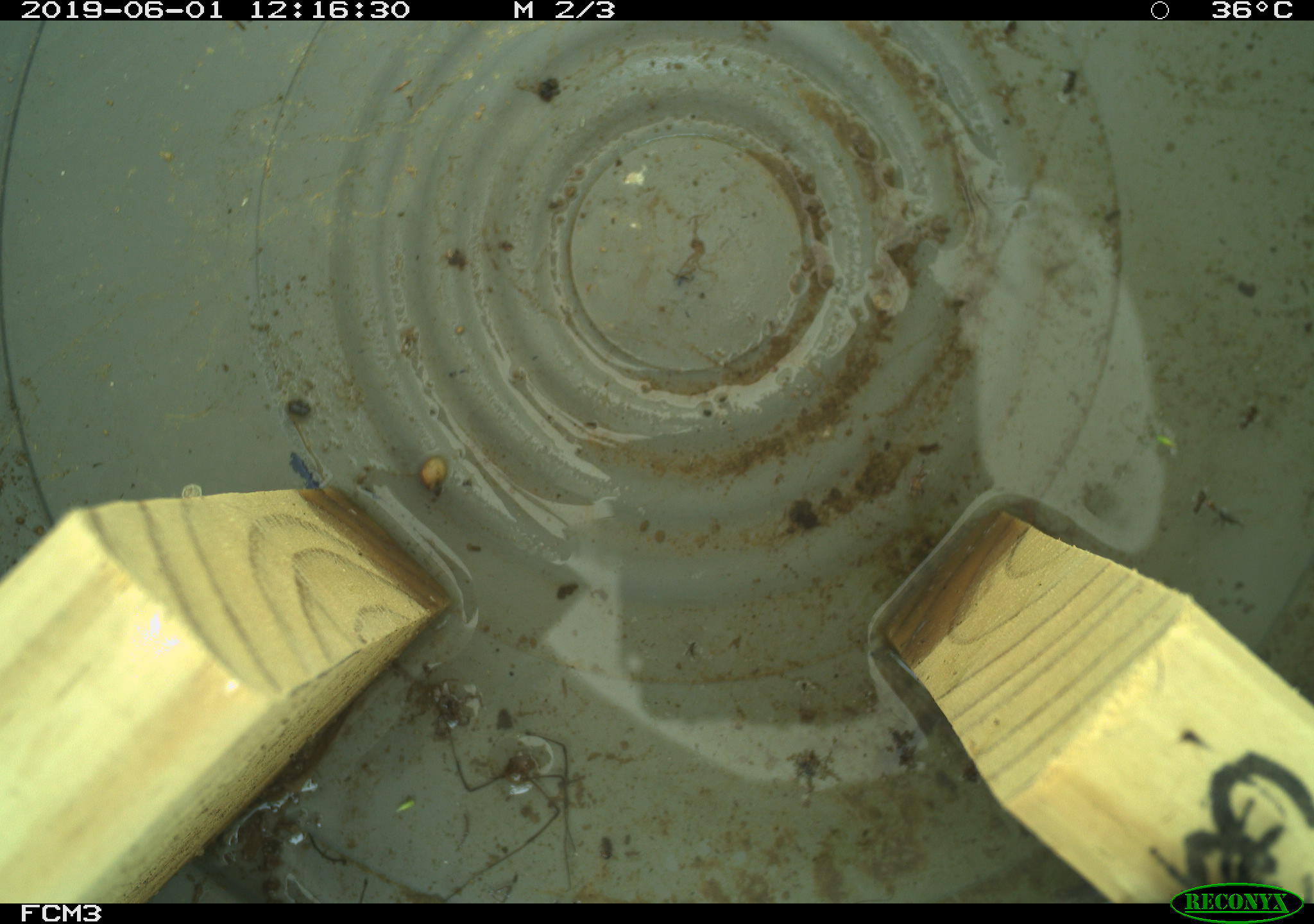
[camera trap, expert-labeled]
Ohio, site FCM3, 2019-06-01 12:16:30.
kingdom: Animalia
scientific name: Animalia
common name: animal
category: invertebrate